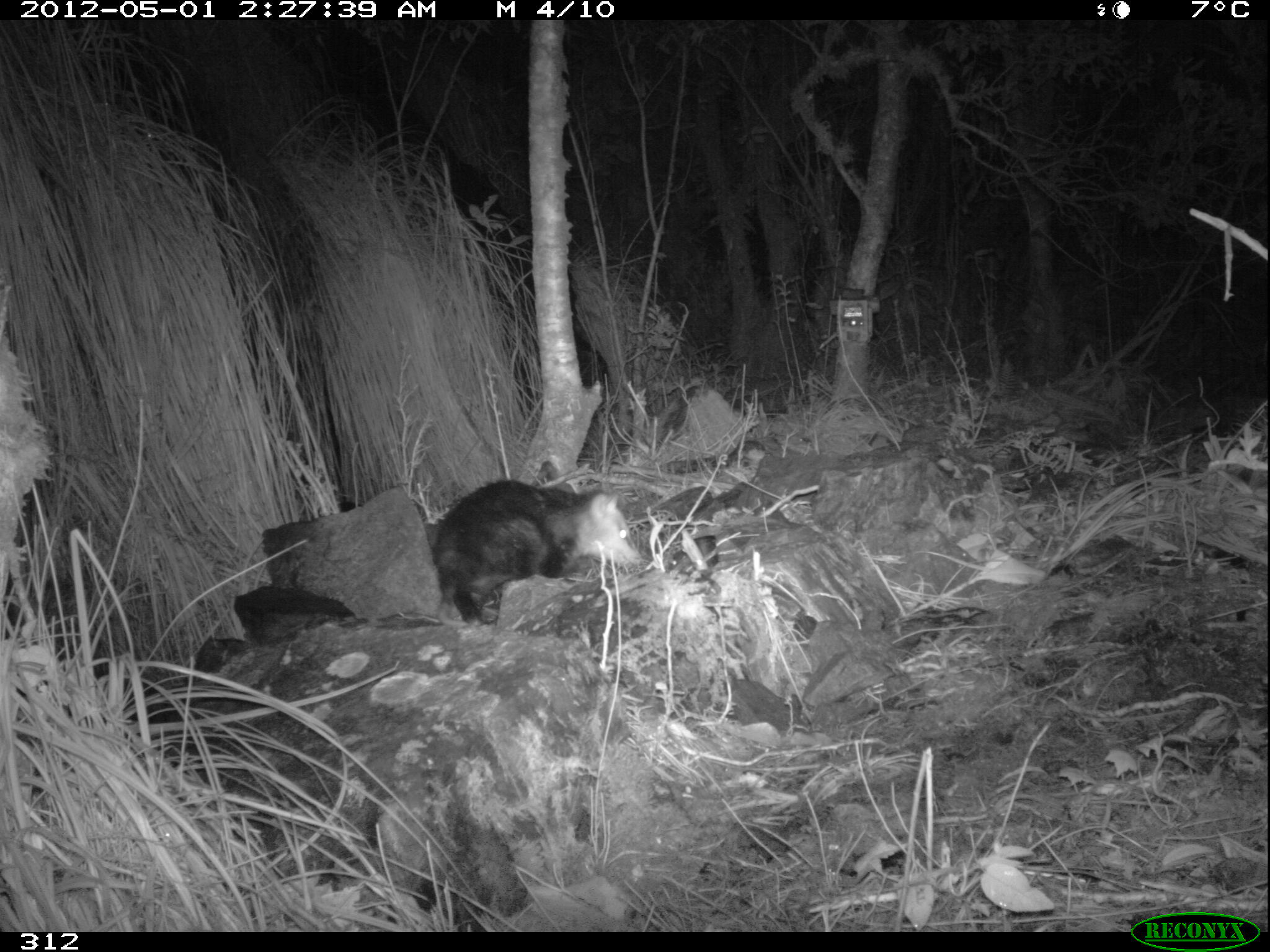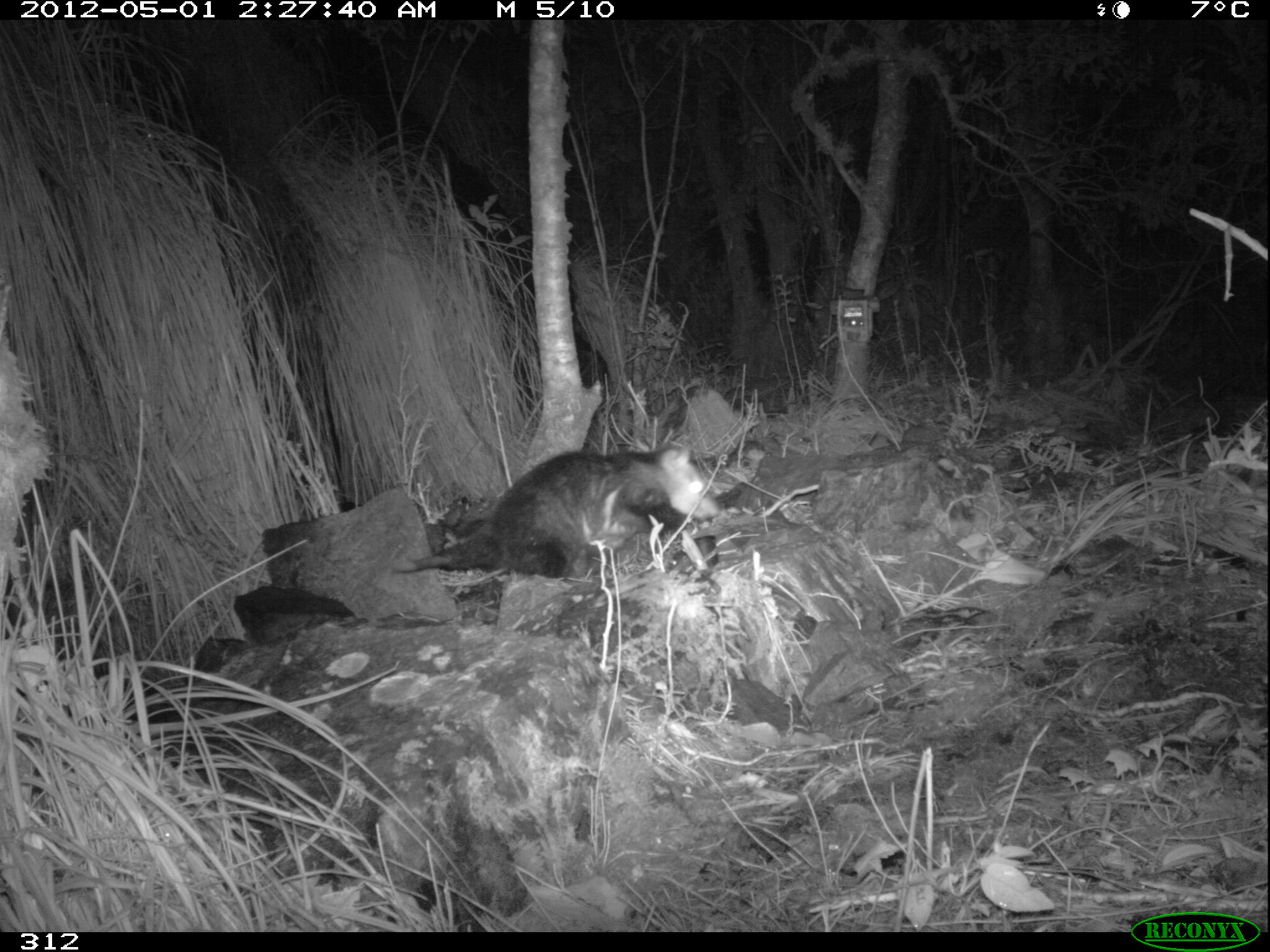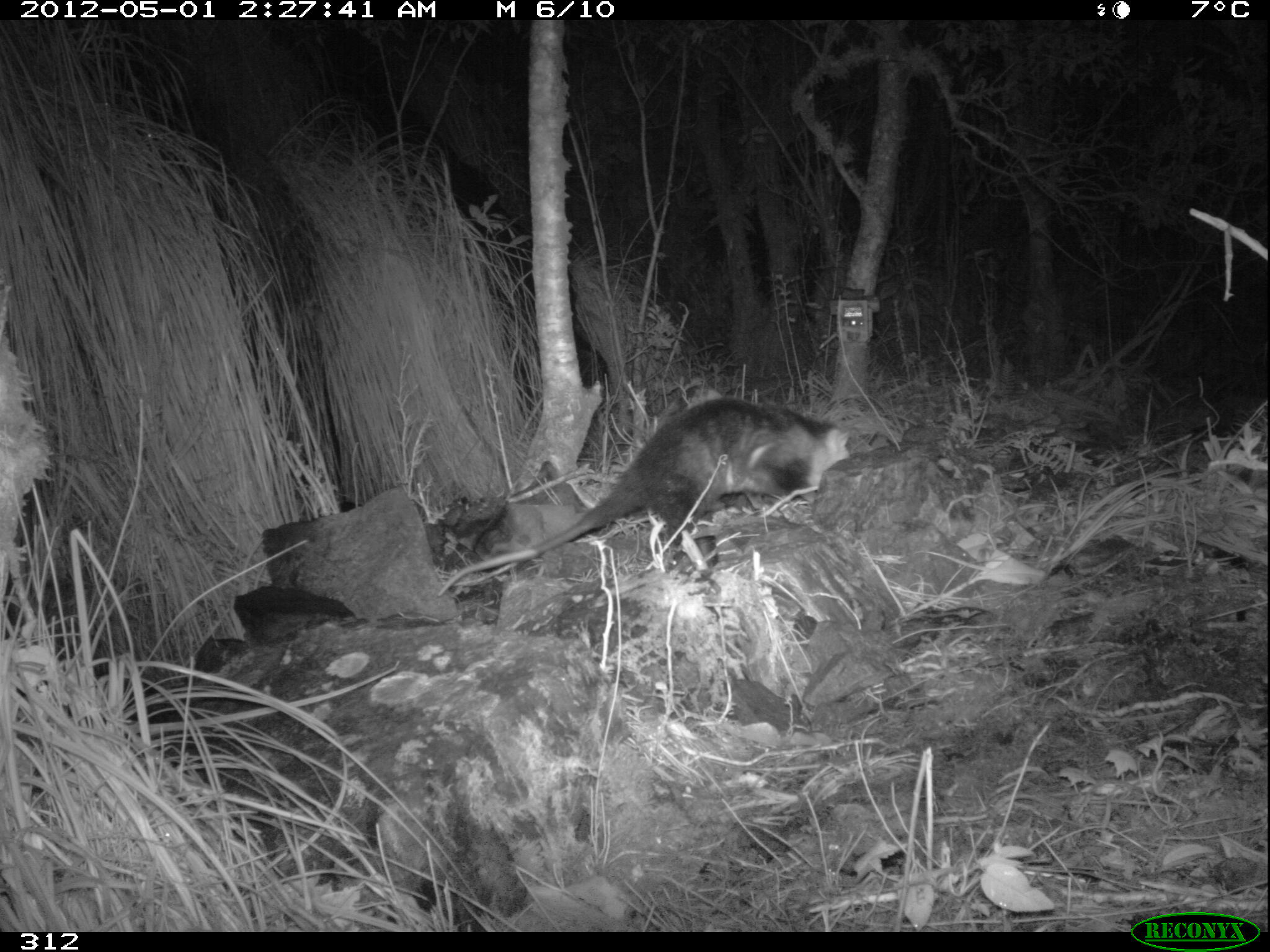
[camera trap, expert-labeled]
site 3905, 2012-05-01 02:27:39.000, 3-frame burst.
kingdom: Animalia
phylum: Chordata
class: Mammalia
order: Didelphimorphia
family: Didelphidae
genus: Didelphis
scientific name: Didelphis pernigra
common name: andean white-eared opossum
Didelphis pernigra (andean white-eared opossum).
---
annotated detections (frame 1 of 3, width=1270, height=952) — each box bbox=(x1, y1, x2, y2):
didelphis pernigra: bbox=(432, 478, 638, 627)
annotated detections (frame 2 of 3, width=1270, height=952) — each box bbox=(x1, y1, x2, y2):
didelphis pernigra: bbox=(389, 440, 719, 574)